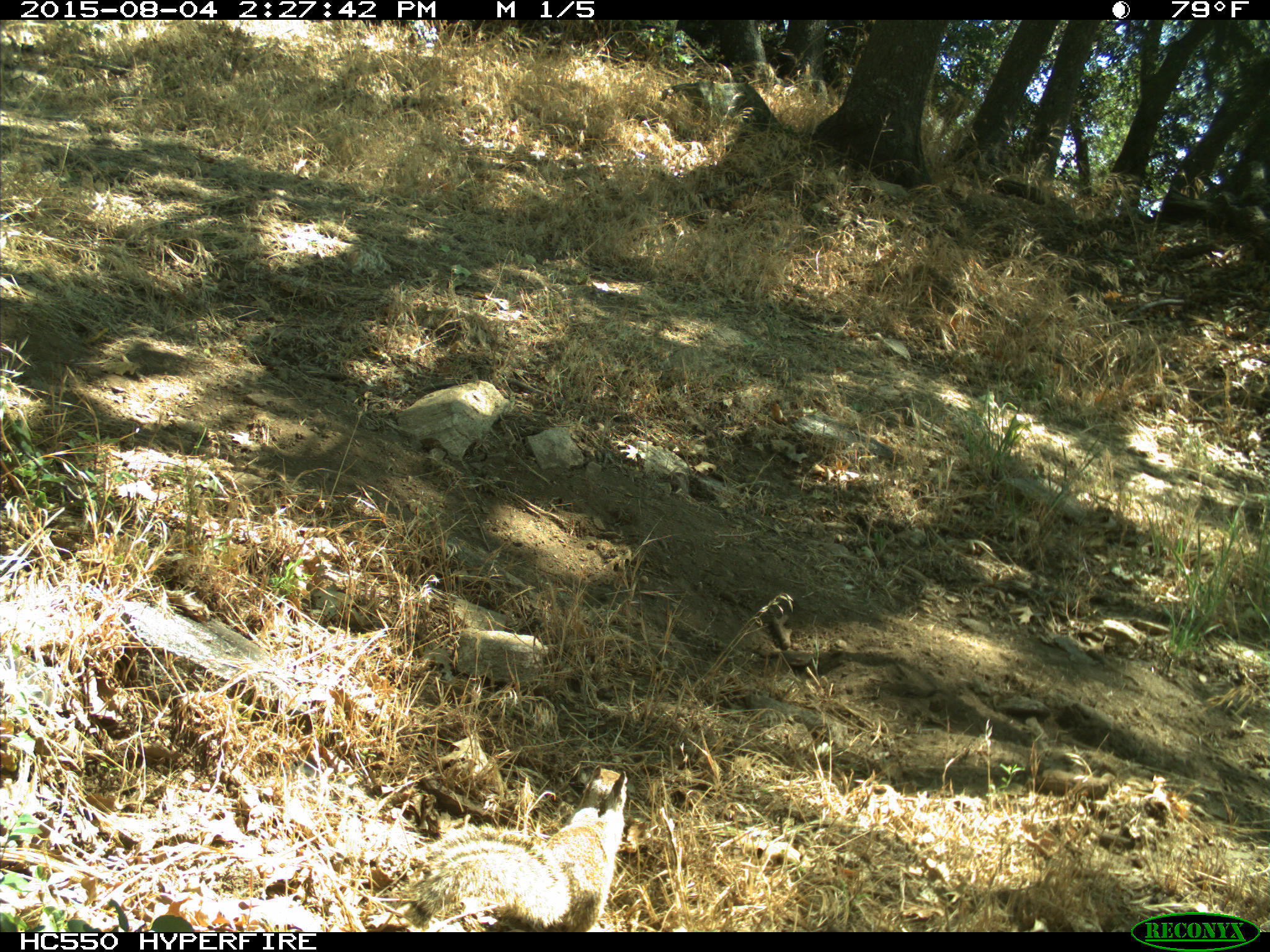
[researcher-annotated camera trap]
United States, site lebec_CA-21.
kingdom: Animalia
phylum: Chordata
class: Mammalia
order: Rodentia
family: Sciuridae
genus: Otospermophilus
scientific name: Otospermophilus beecheyi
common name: california ground squirrel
Otospermophilus beecheyi (california ground squirrel).